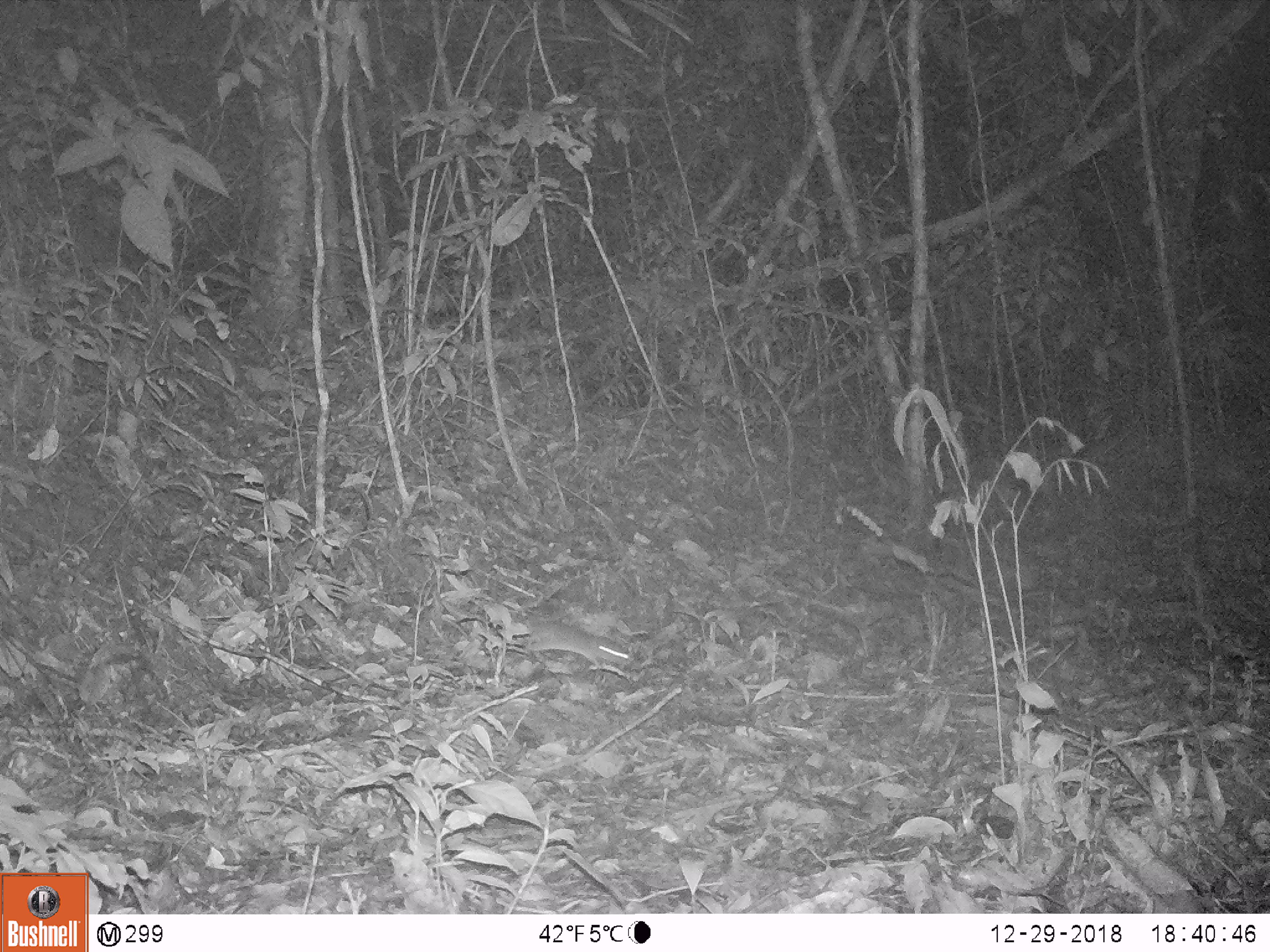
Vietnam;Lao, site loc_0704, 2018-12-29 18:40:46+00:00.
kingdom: Animalia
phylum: Chordata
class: Mammalia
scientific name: Mammalia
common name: mammal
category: unidentified small mammal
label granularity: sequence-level